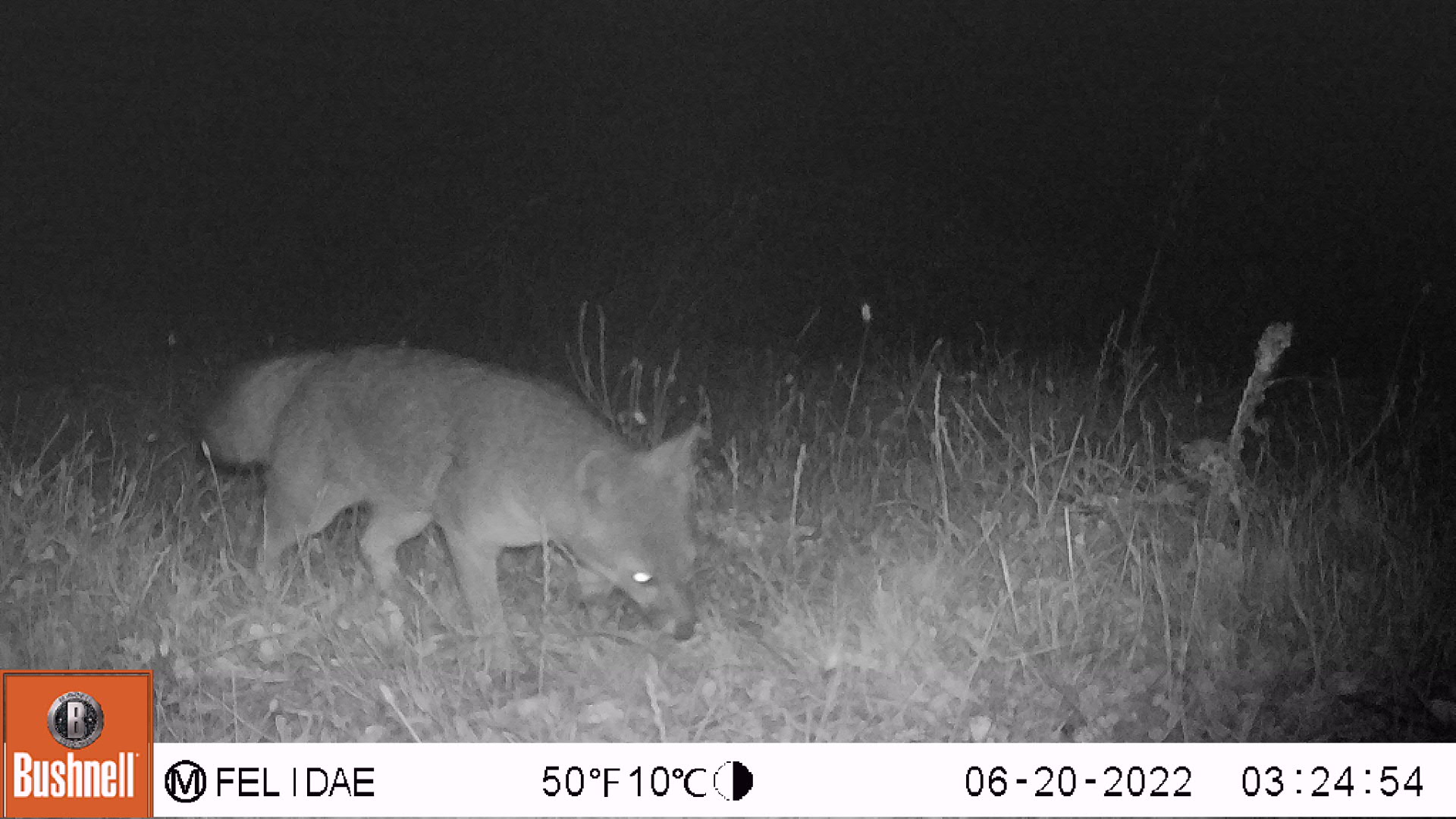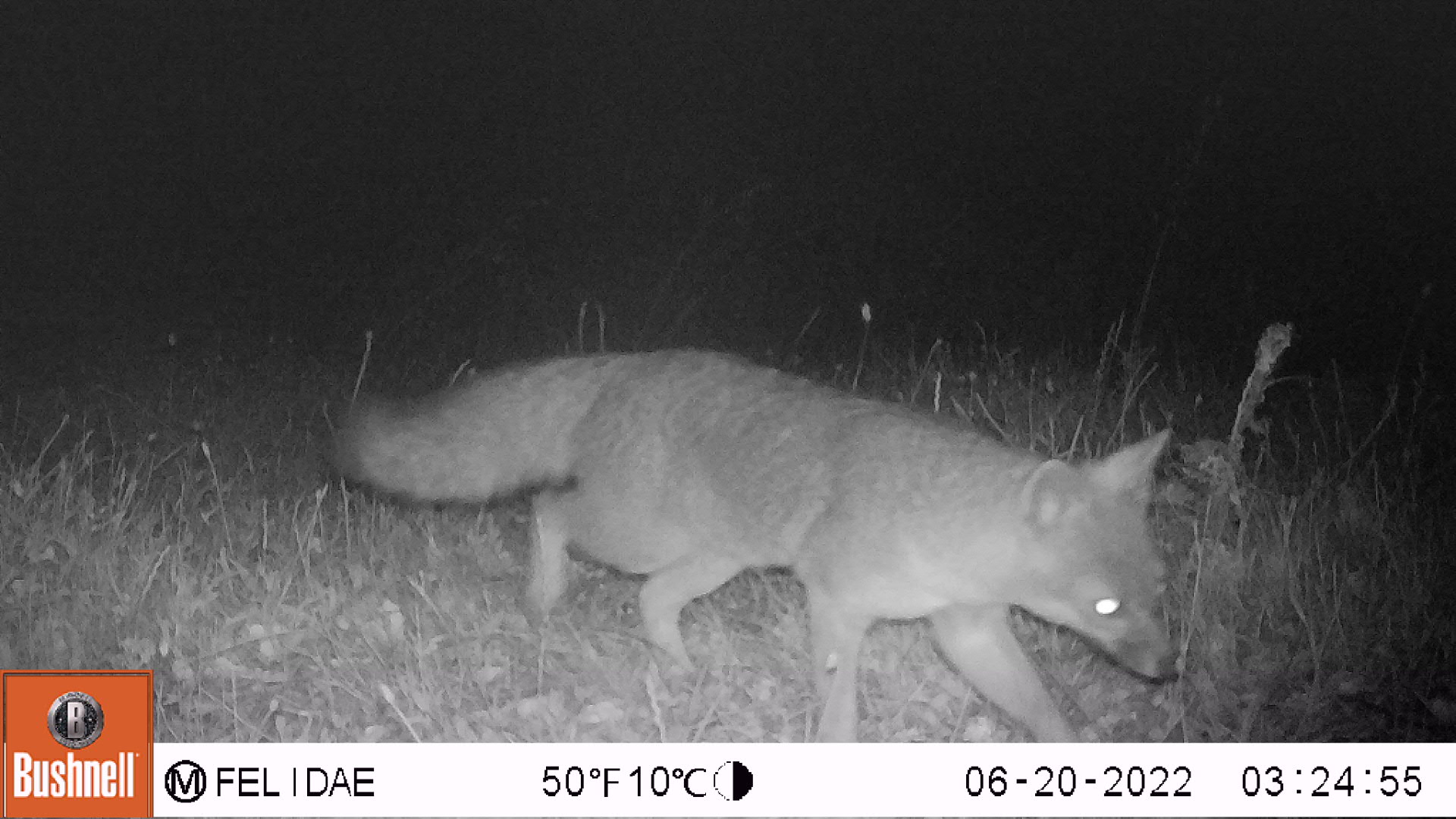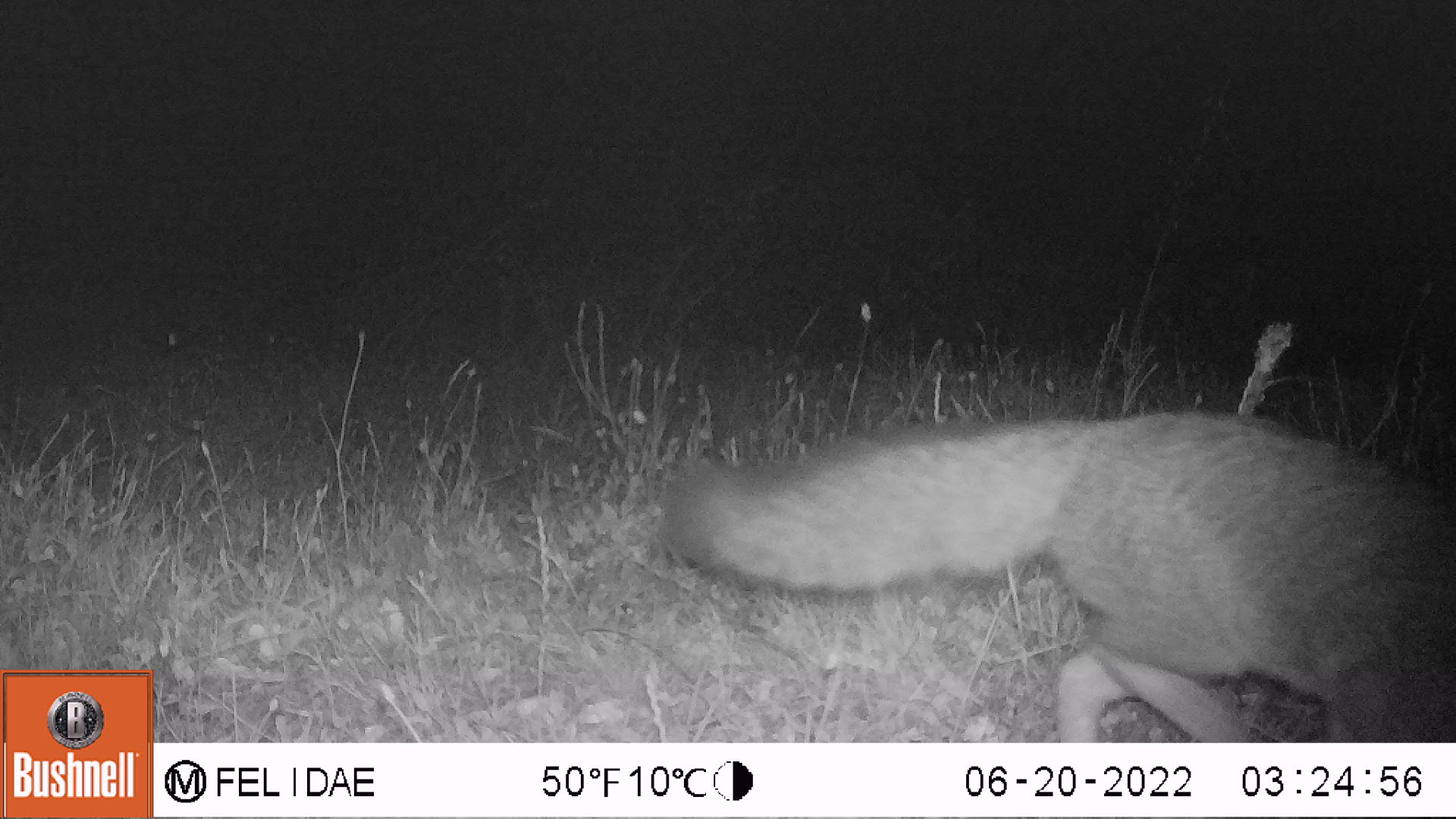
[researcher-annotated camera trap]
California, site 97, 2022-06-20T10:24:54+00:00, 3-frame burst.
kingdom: Animalia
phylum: Chordata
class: Mammalia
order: Carnivora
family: Canidae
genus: Urocyon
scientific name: Urocyon cinereoargenteus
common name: gray fox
Gray fox (Urocyon cinereoargenteus).